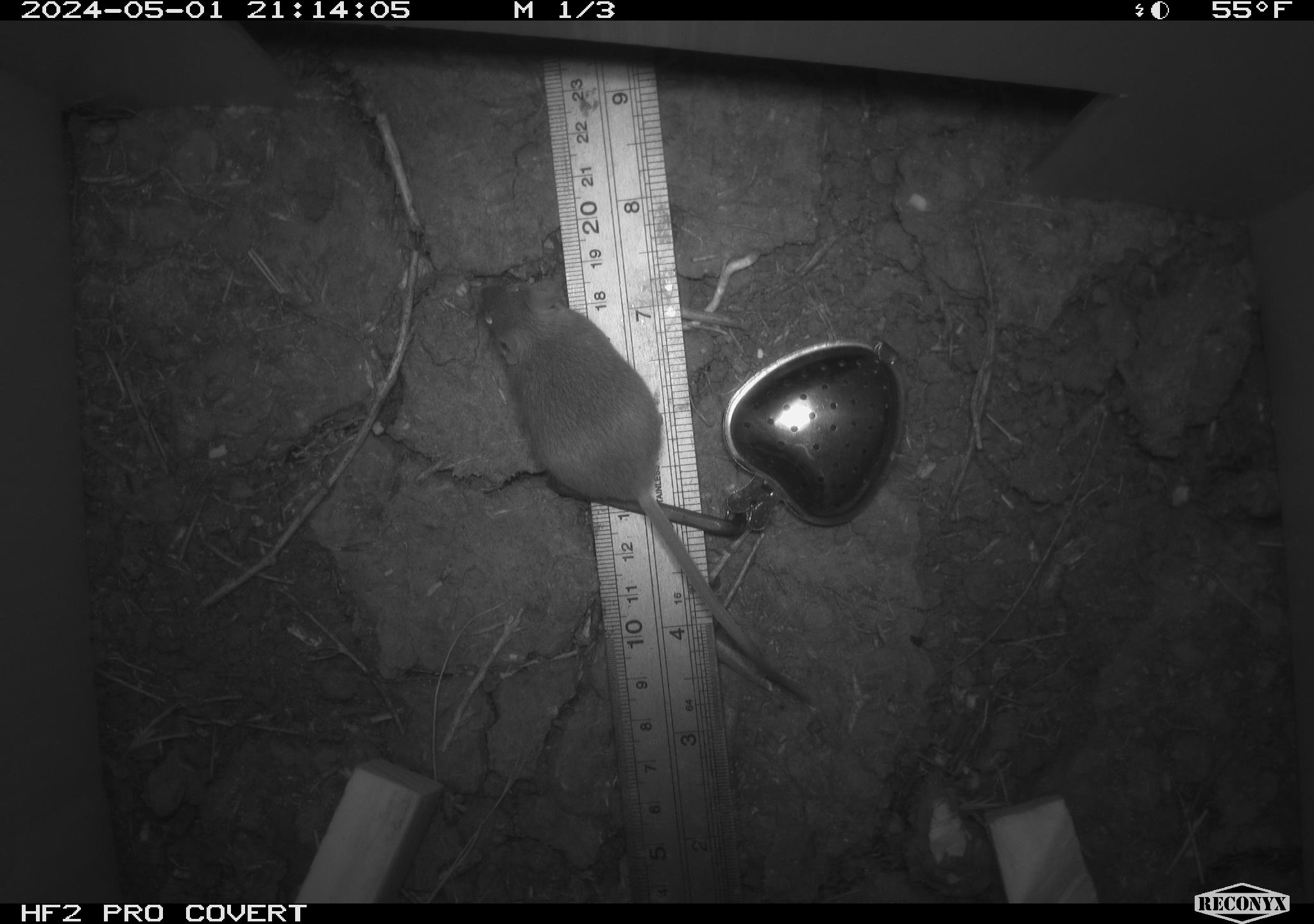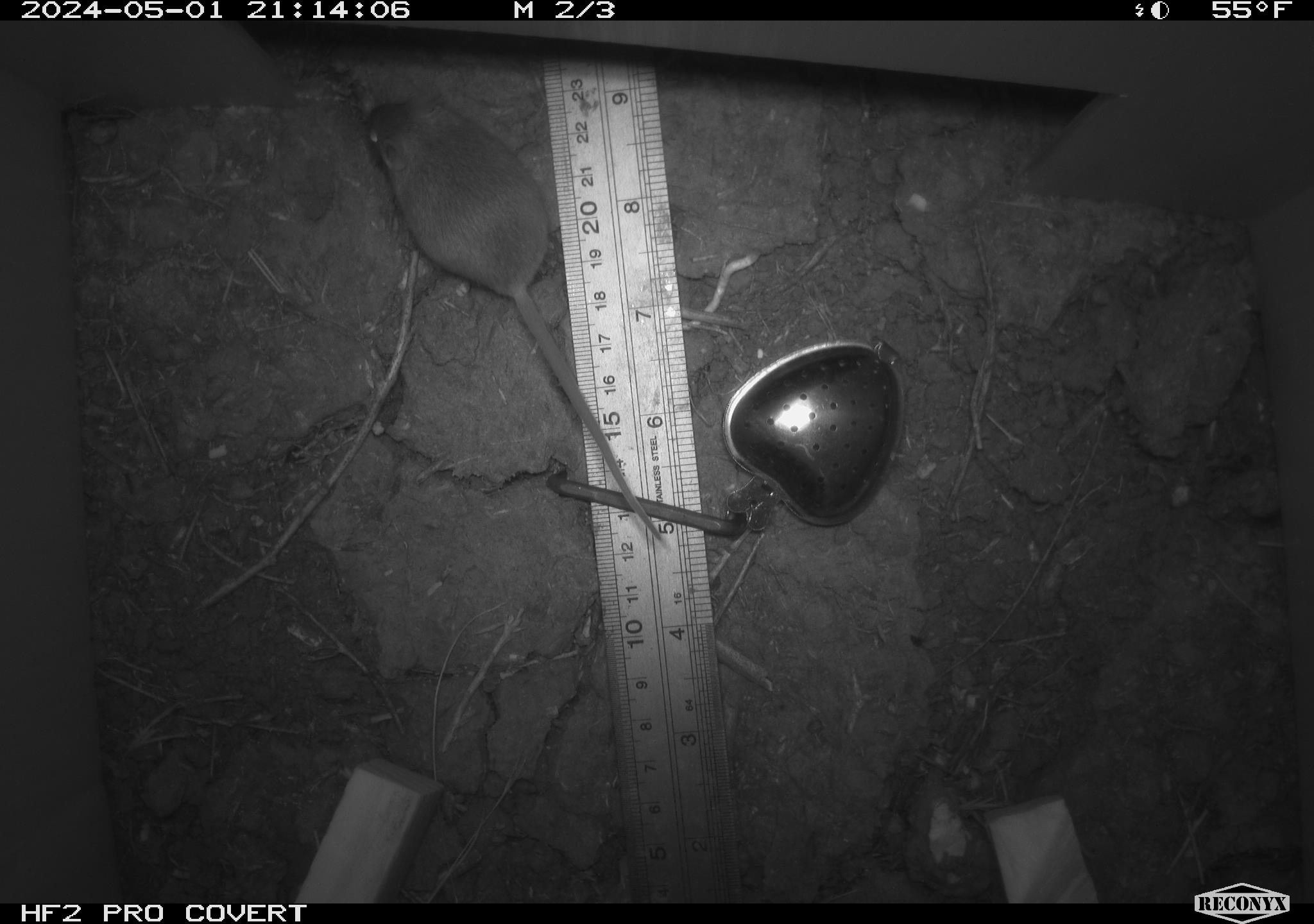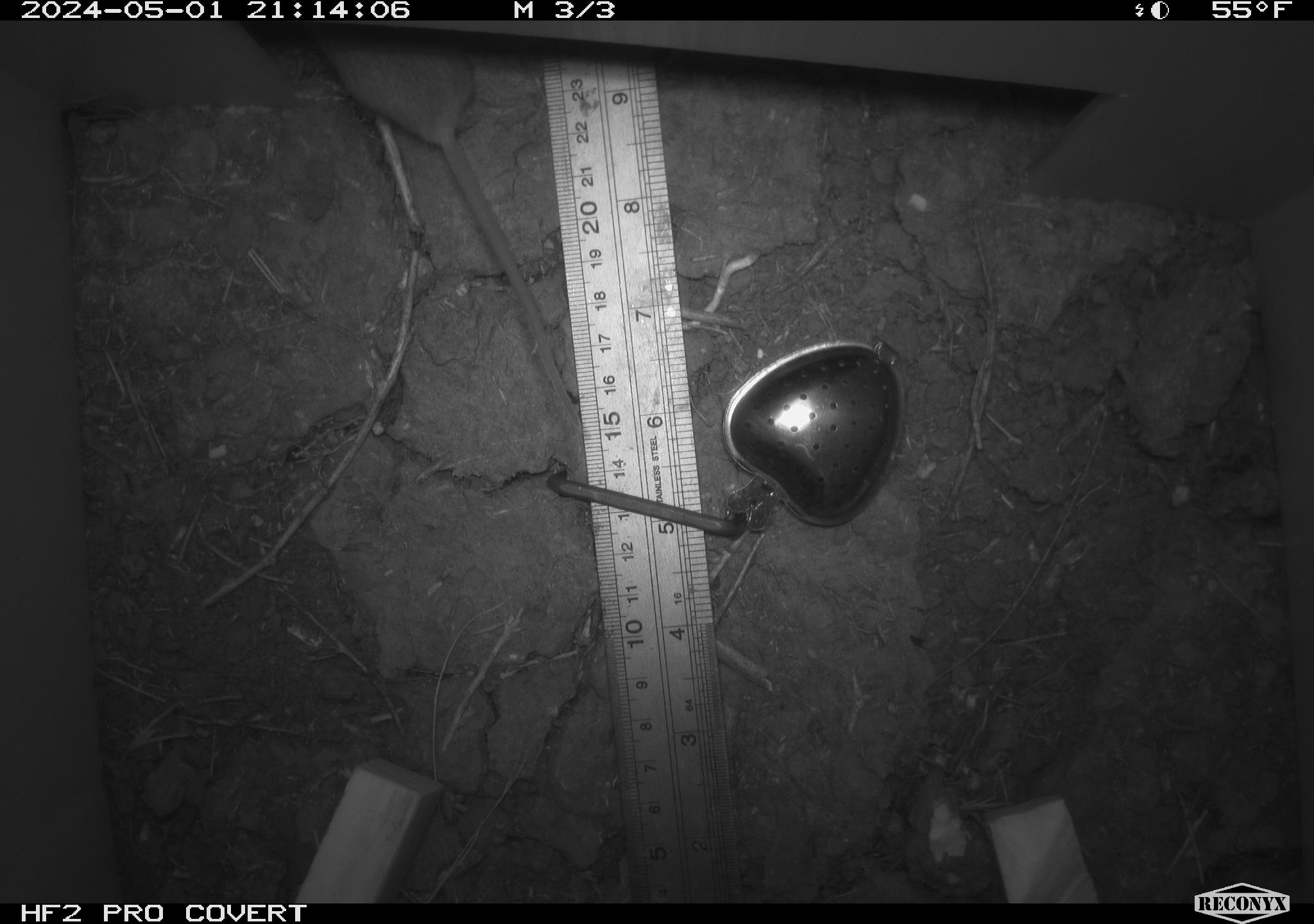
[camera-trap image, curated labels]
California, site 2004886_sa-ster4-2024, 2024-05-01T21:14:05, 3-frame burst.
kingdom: Animalia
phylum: Chordata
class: Mammalia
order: Rodentia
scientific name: Rodentia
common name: mouse species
Mouse species (Rodentia).